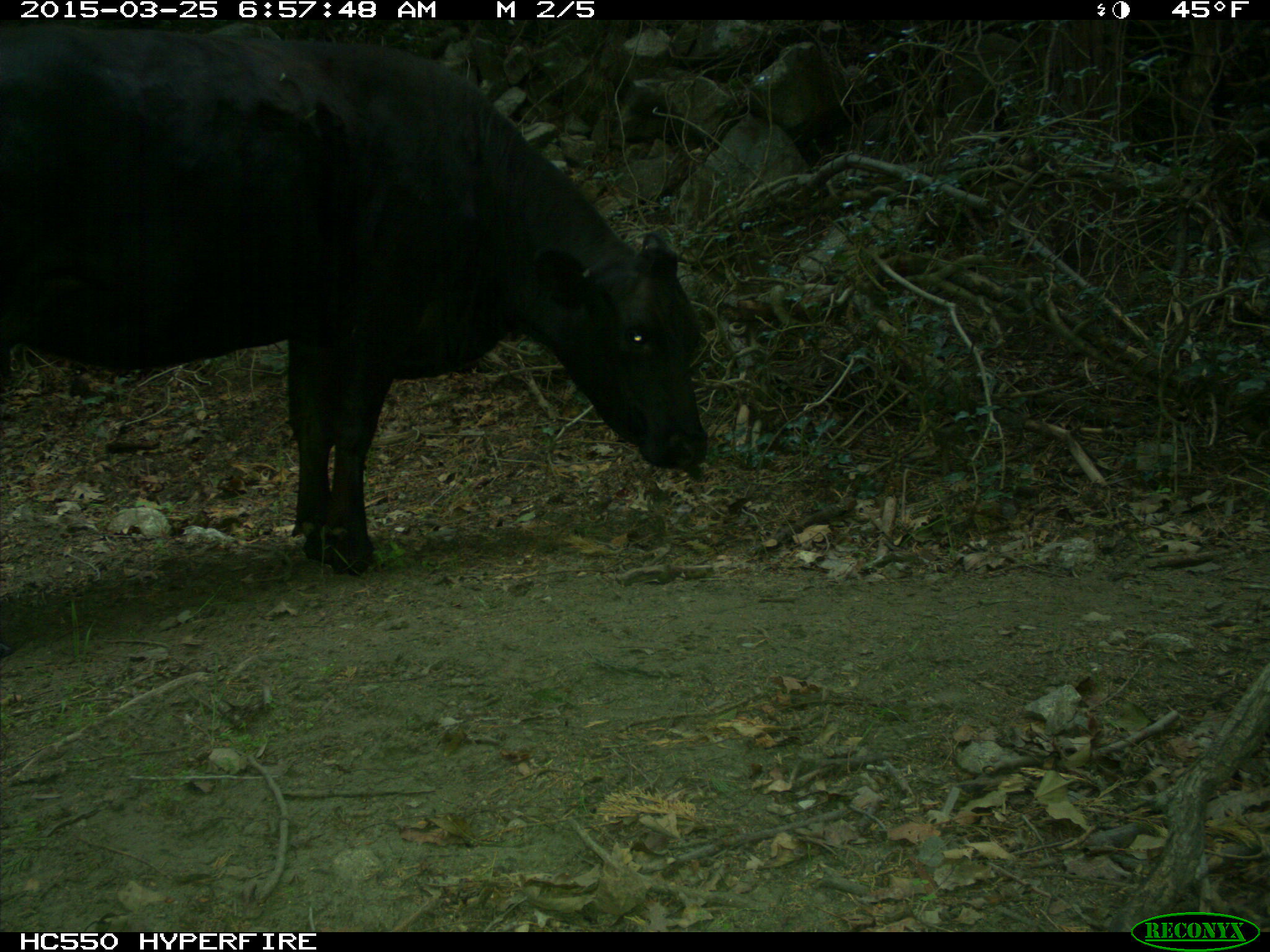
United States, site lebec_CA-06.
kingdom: Animalia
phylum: Chordata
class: Mammalia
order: Artiodactyla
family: Bovidae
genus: Bos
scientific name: Bos taurus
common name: domestic cow